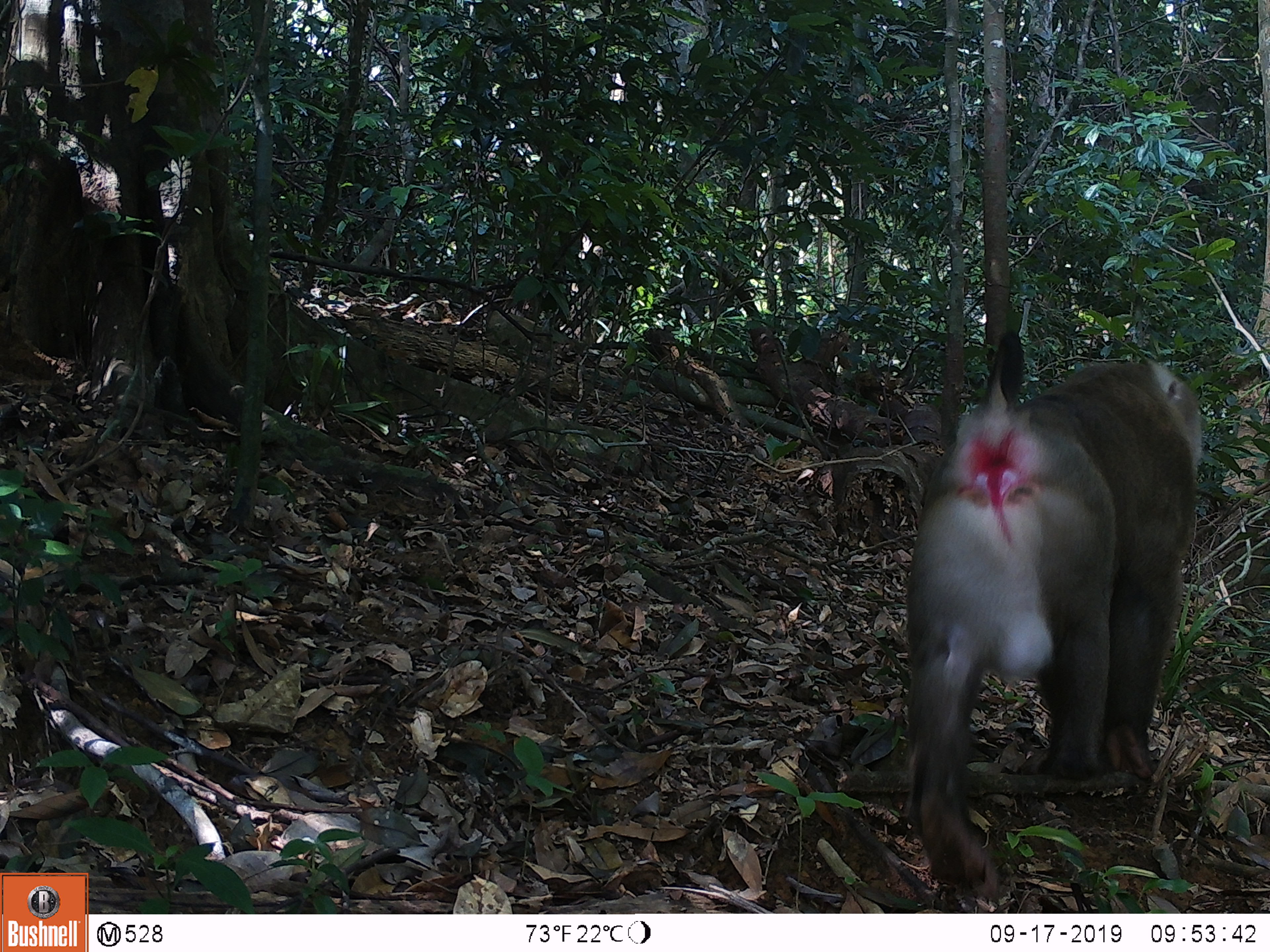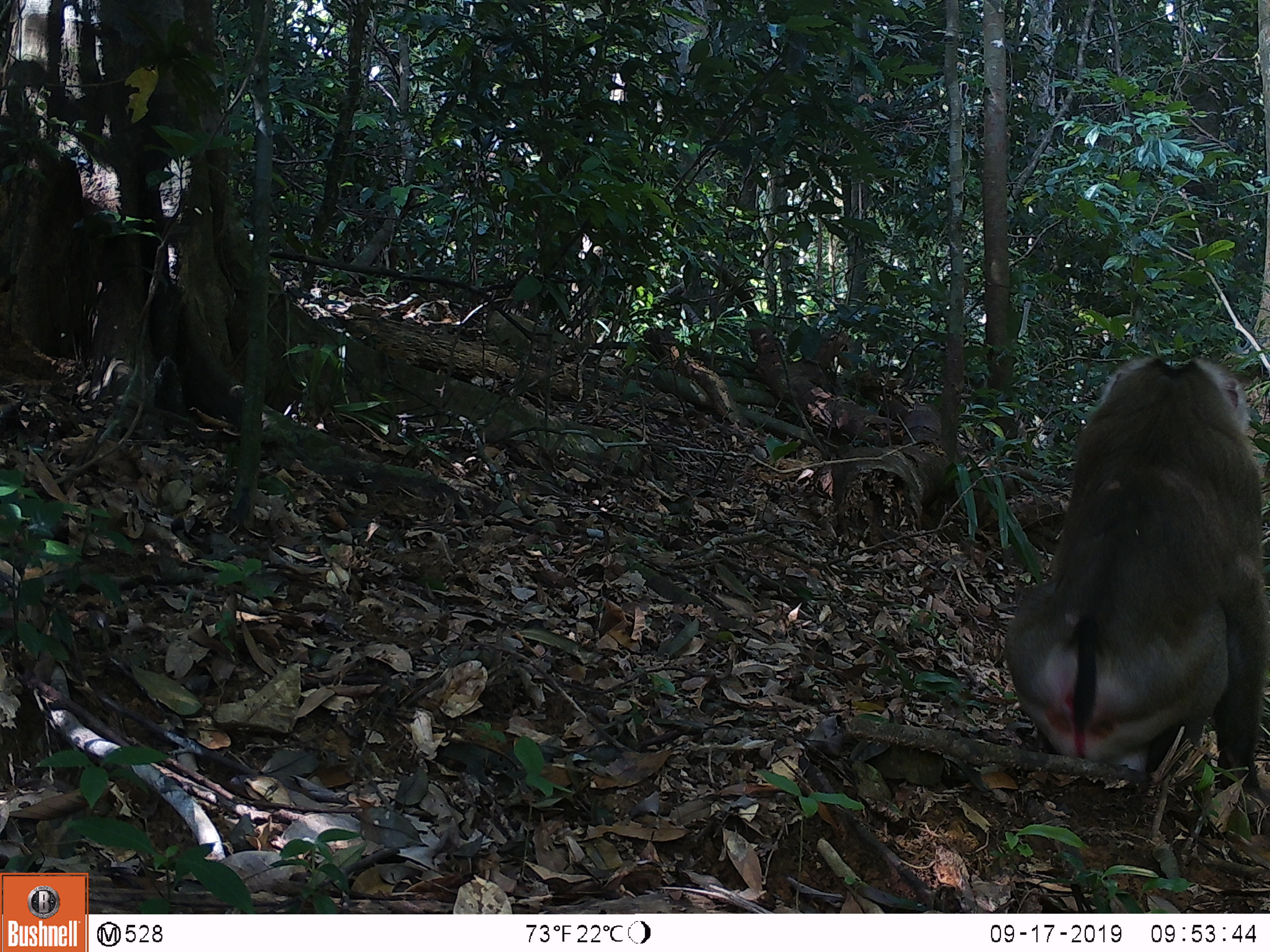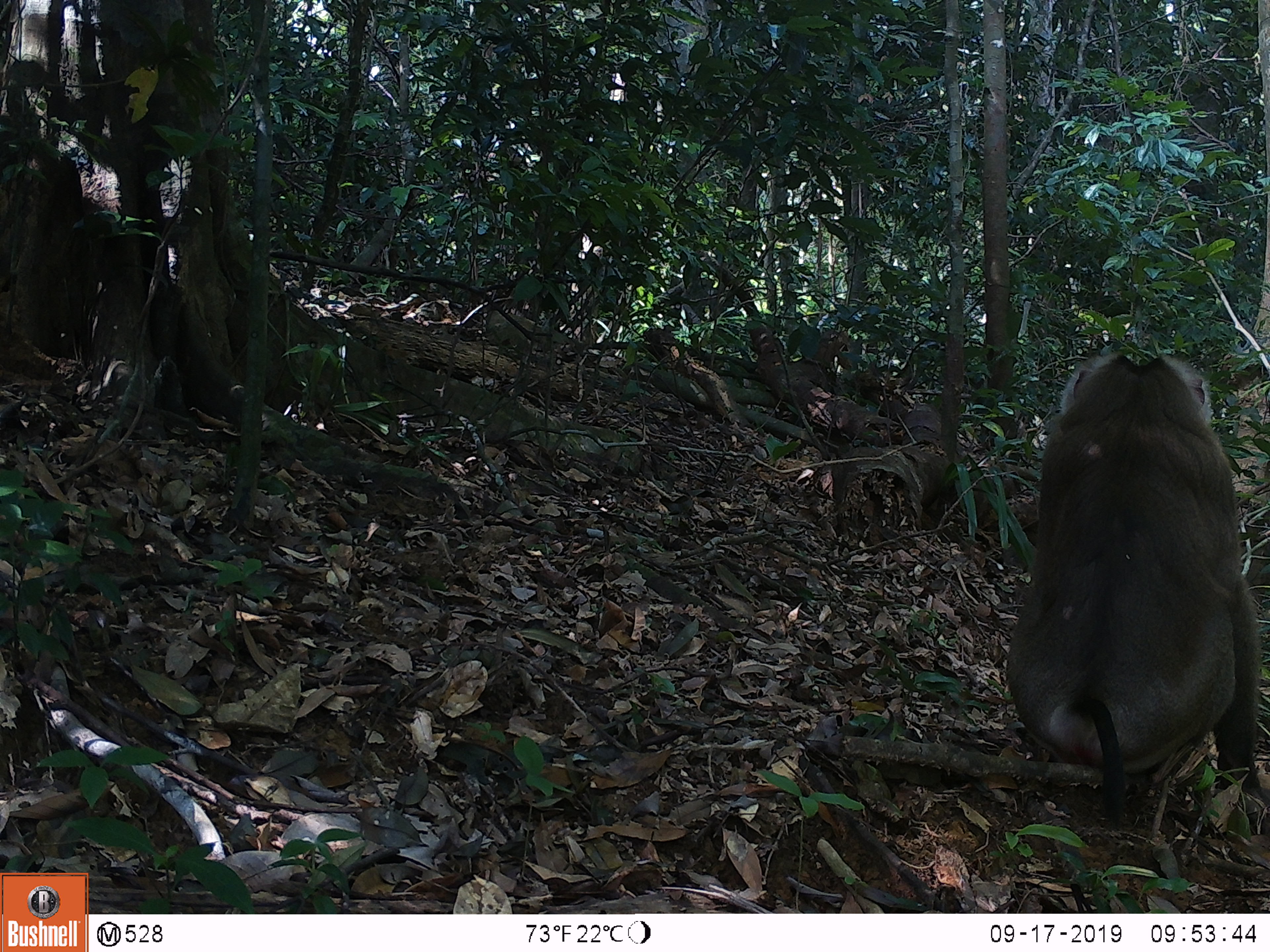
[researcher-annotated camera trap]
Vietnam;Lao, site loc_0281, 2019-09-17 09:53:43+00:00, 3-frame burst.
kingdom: Animalia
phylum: Chordata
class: Mammalia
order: Primates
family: Cercopithecidae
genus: Macaca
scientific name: Macaca nemestrina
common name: pig-tailed macaque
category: pig tailed macaque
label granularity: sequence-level